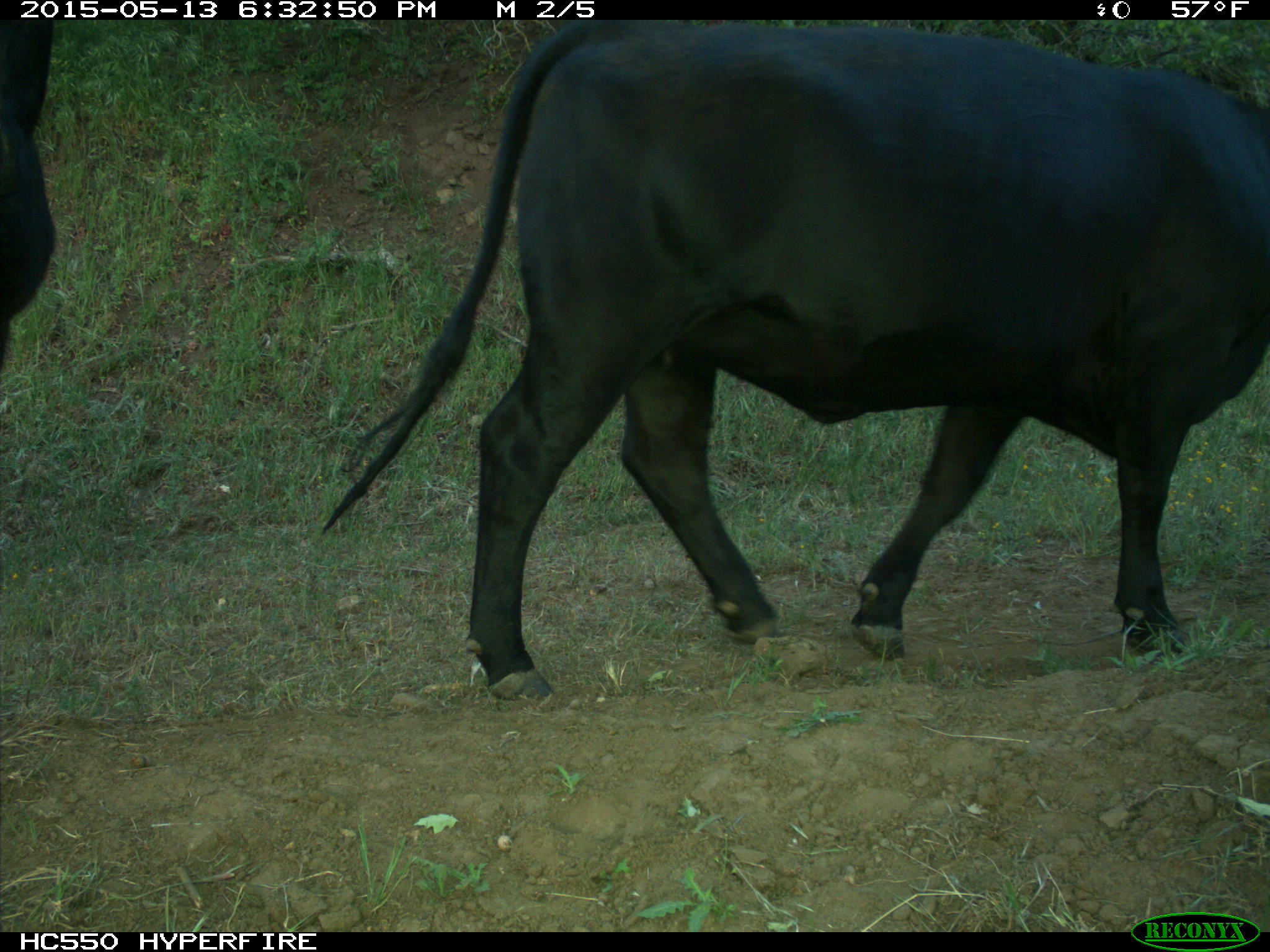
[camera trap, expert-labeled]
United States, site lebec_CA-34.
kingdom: Animalia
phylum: Chordata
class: Mammalia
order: Artiodactyla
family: Bovidae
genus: Bos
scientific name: Bos taurus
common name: domestic cow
Bos taurus (domestic cow).